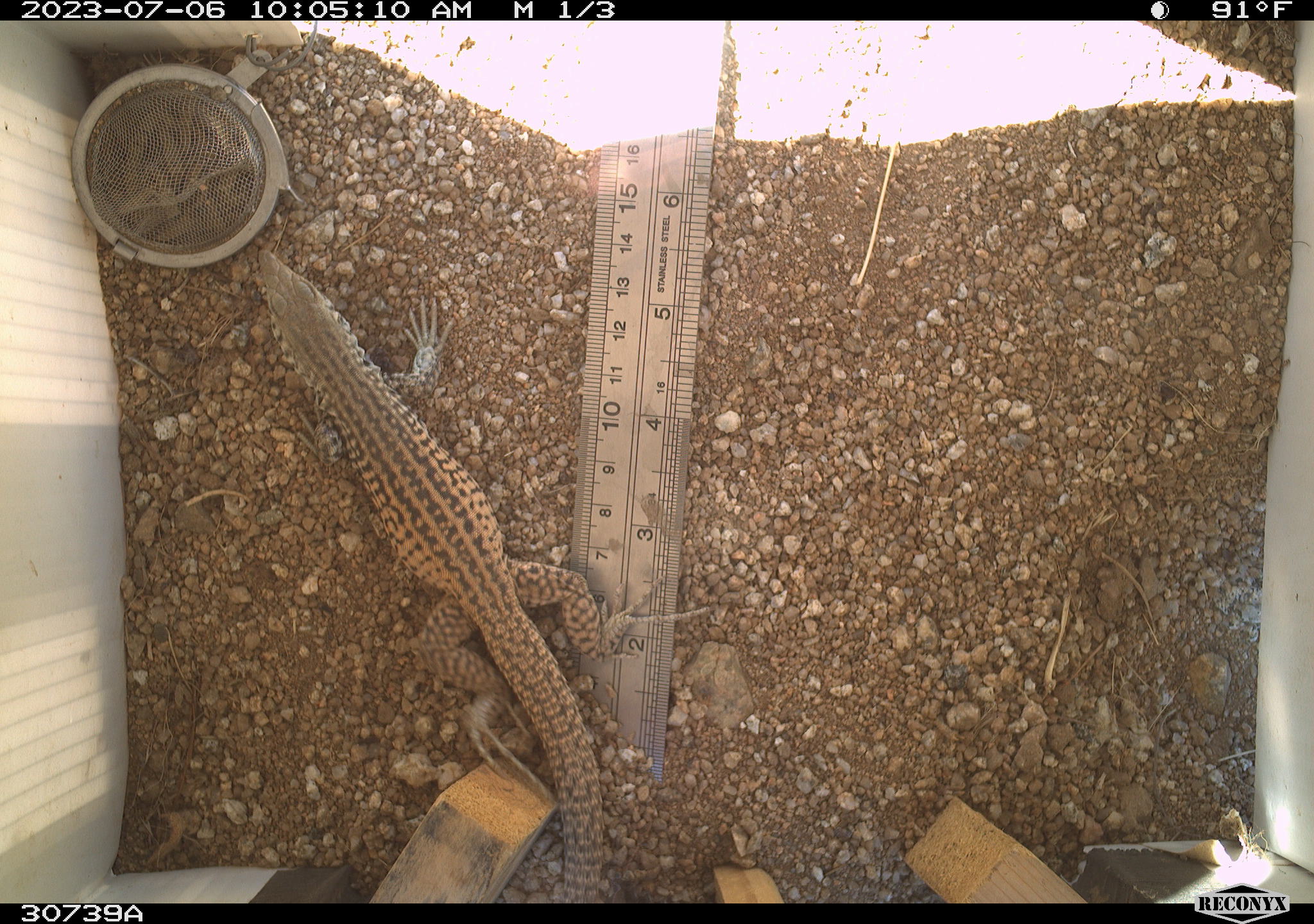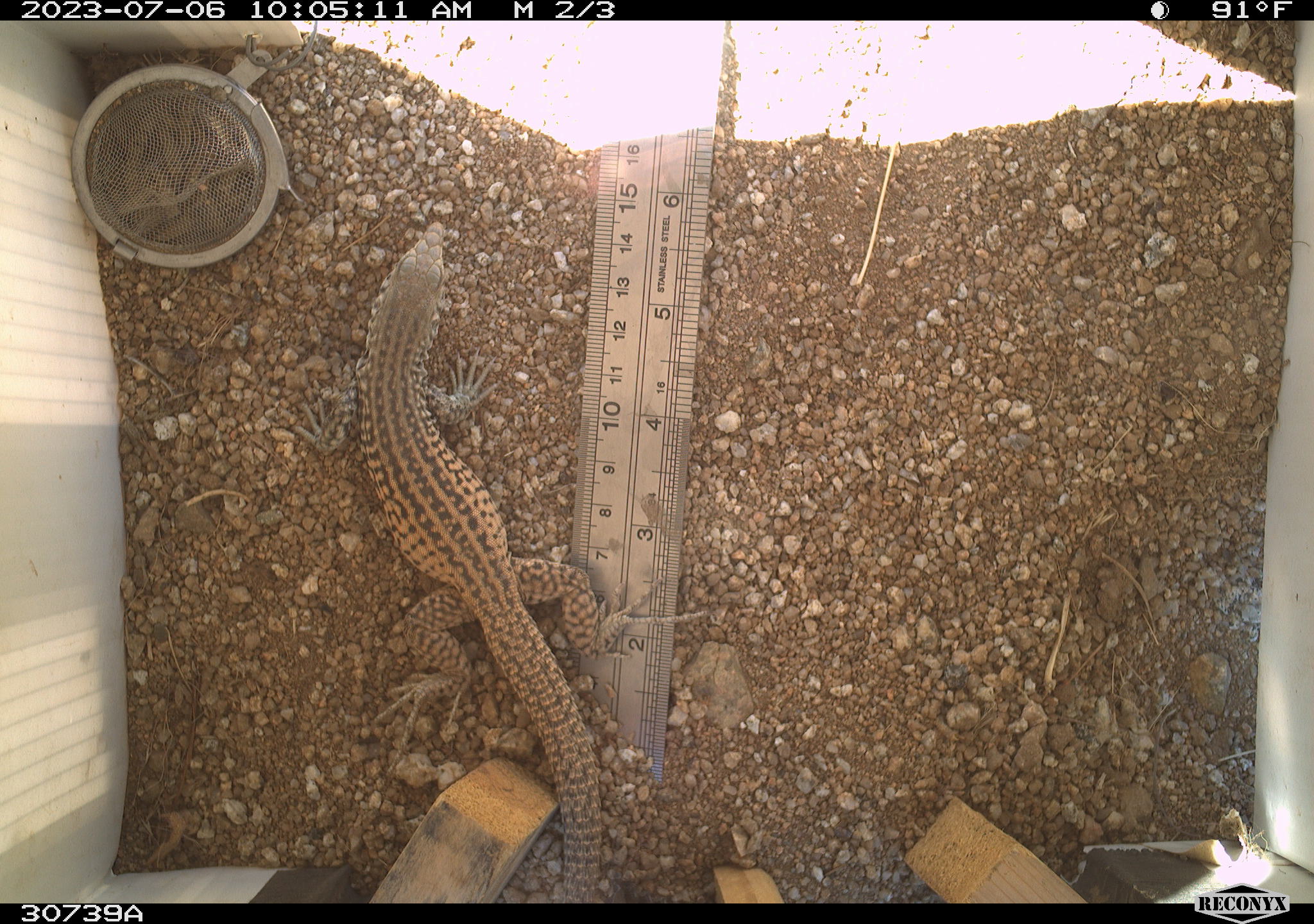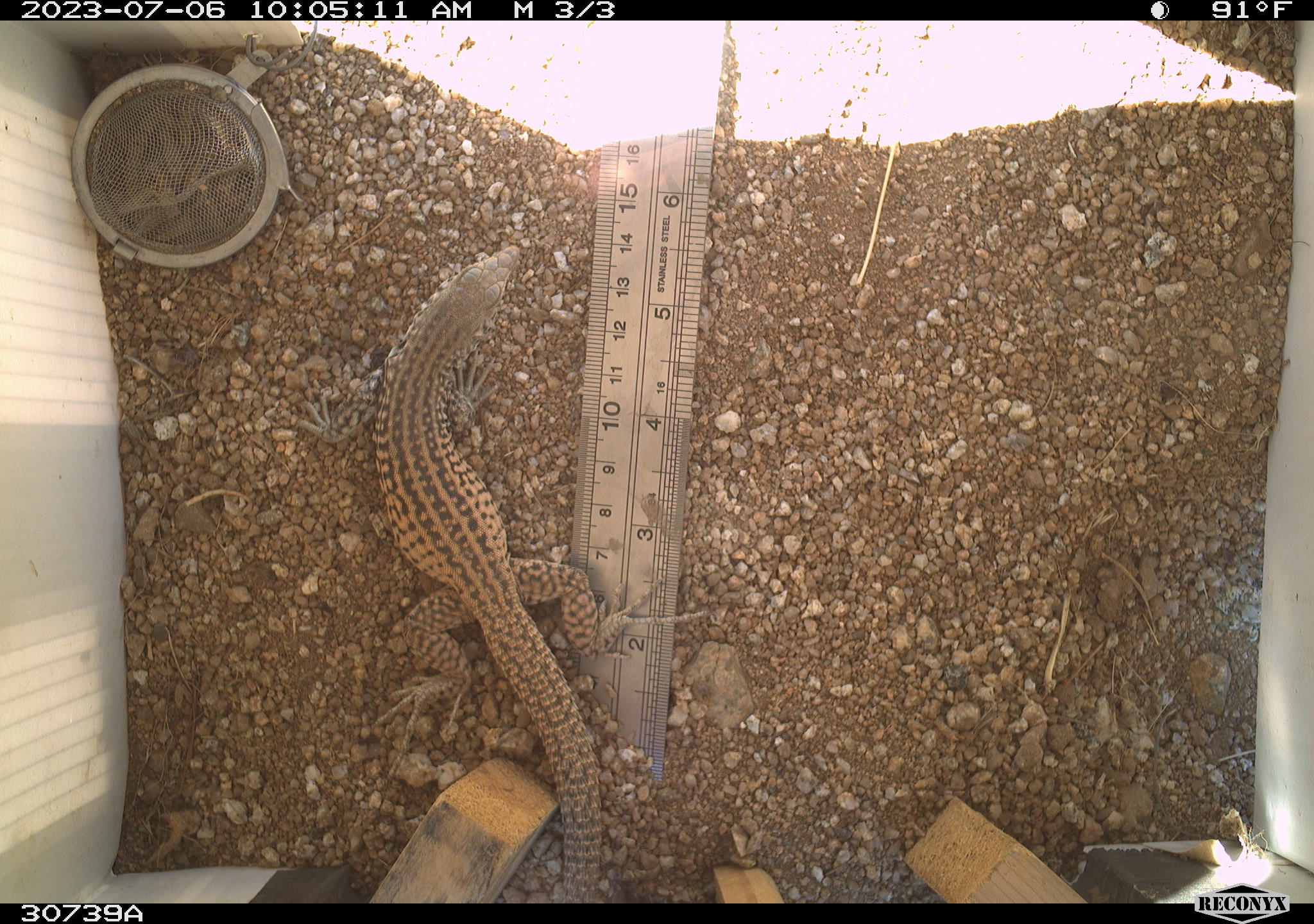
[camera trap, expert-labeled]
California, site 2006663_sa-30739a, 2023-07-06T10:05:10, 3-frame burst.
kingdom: Animalia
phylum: Chordata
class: Reptilia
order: Squamata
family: Teiidae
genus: Aspidoscelis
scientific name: Aspidoscelis tigris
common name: western whiptail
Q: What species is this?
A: Western whiptail (Aspidoscelis tigris).